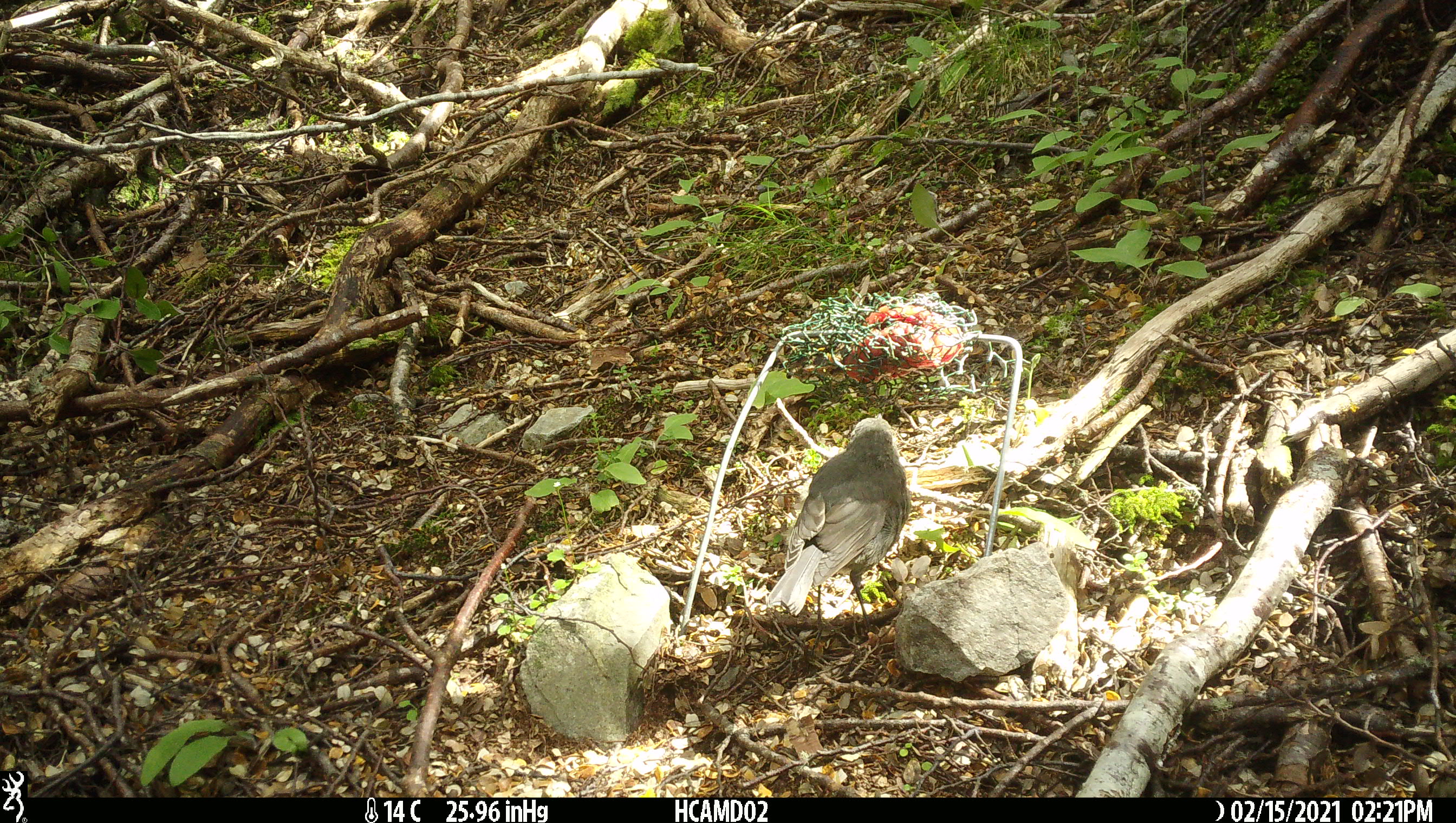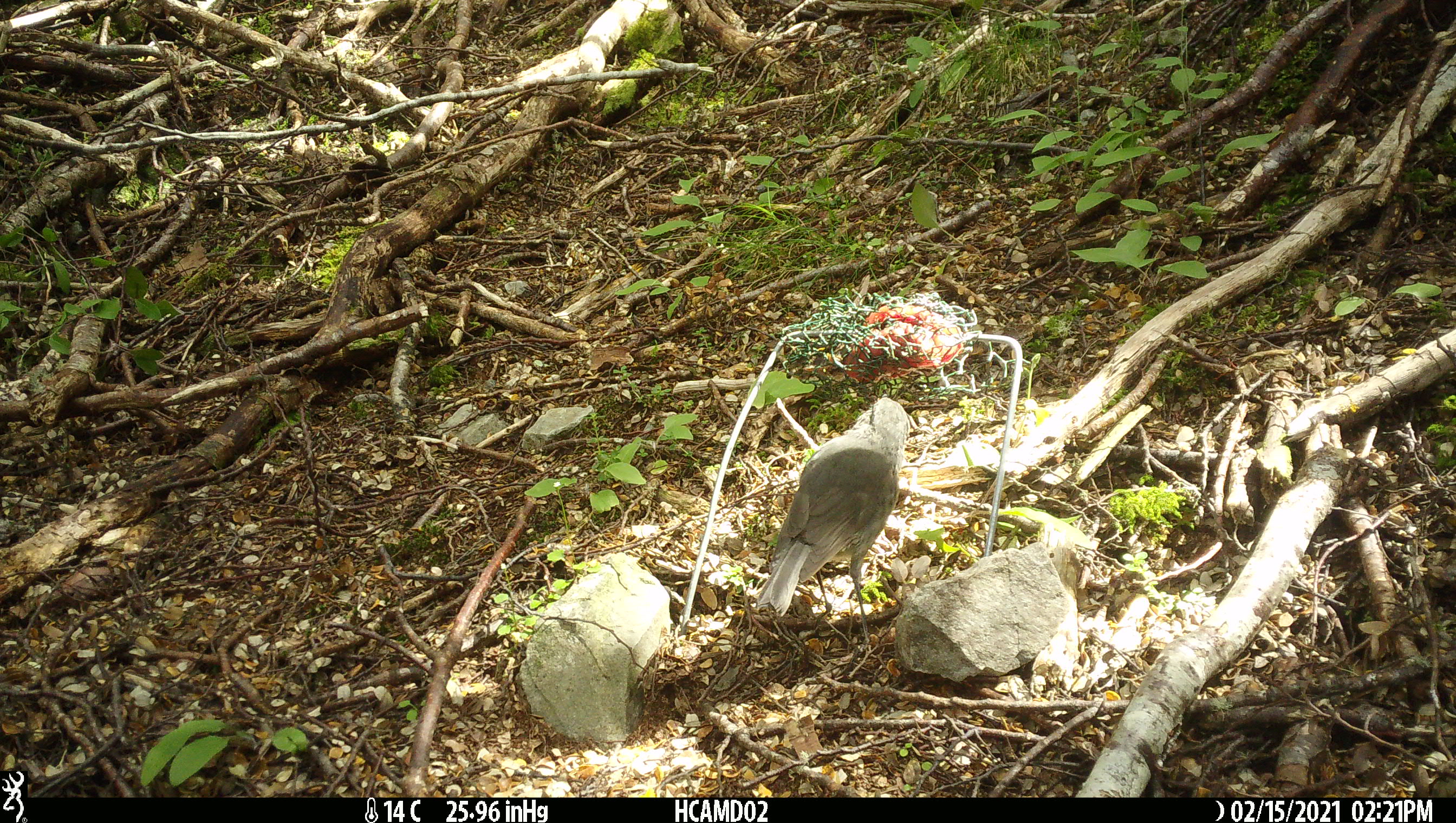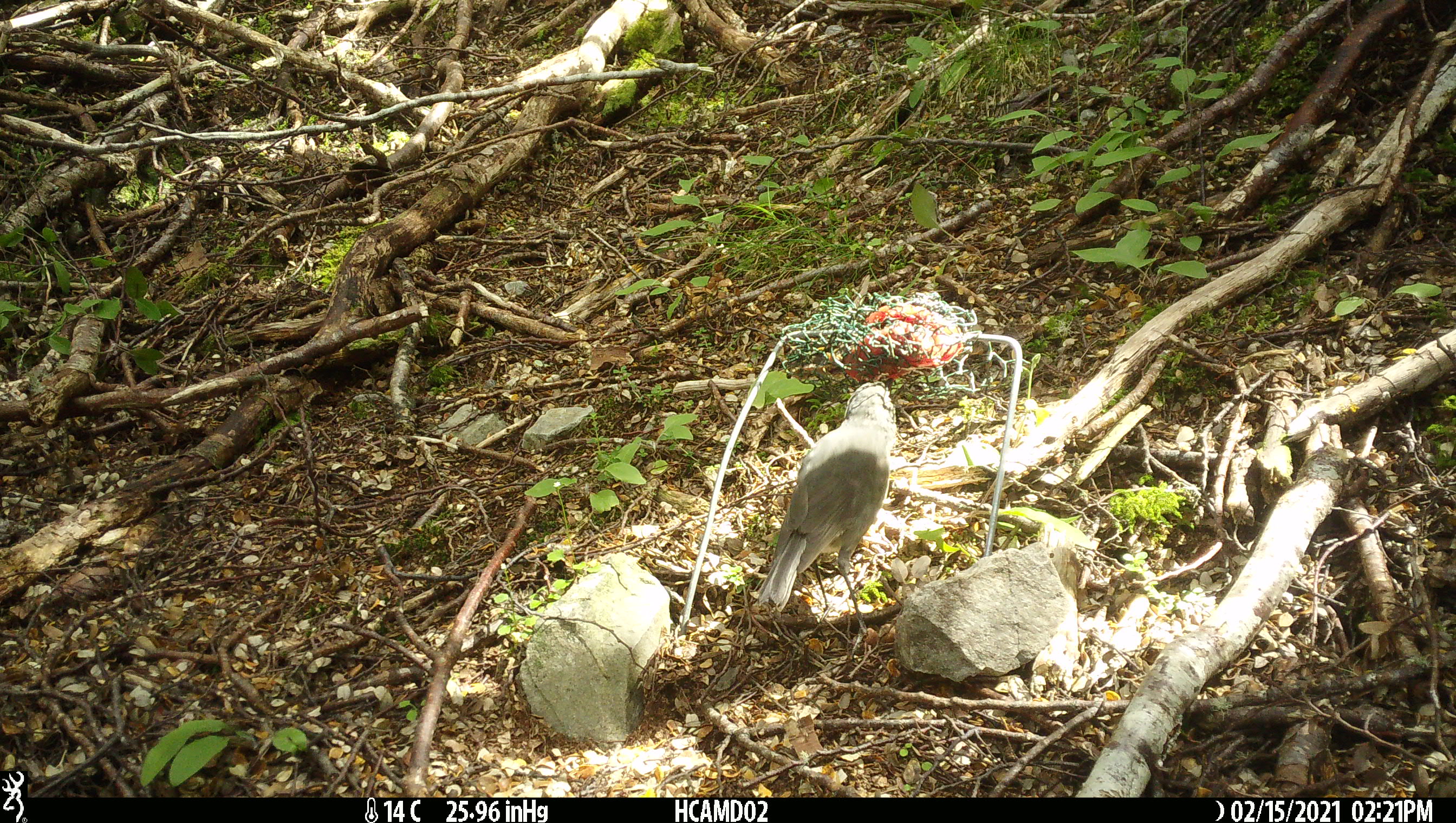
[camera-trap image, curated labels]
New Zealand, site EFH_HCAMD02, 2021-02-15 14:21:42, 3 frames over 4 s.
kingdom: Animalia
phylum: Chordata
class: Aves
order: Passeriformes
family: Petroicidae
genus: Petroica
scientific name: Petroica australis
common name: new zealand robin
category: robin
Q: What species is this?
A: Robin (new zealand robin) (Petroica australis).